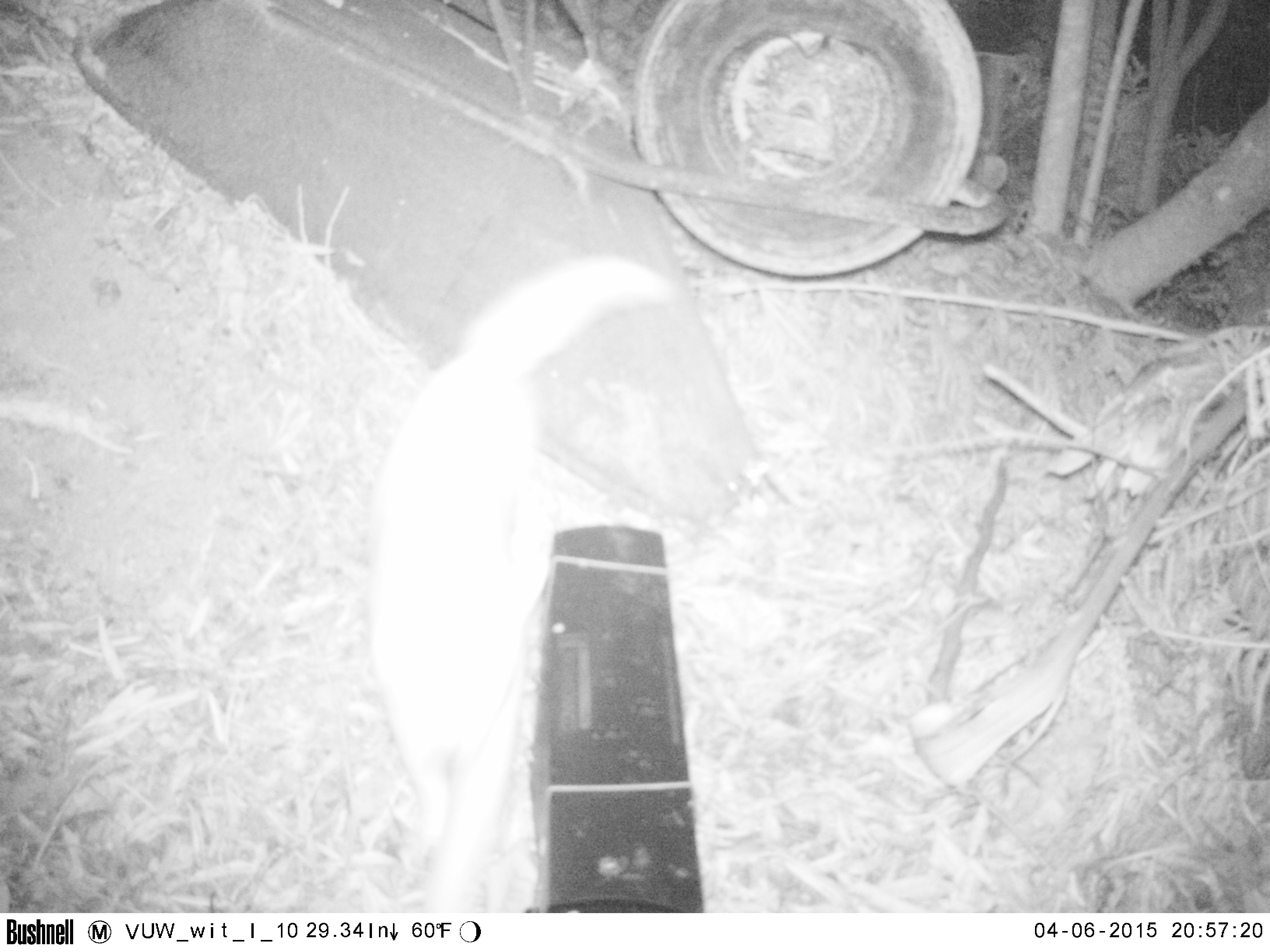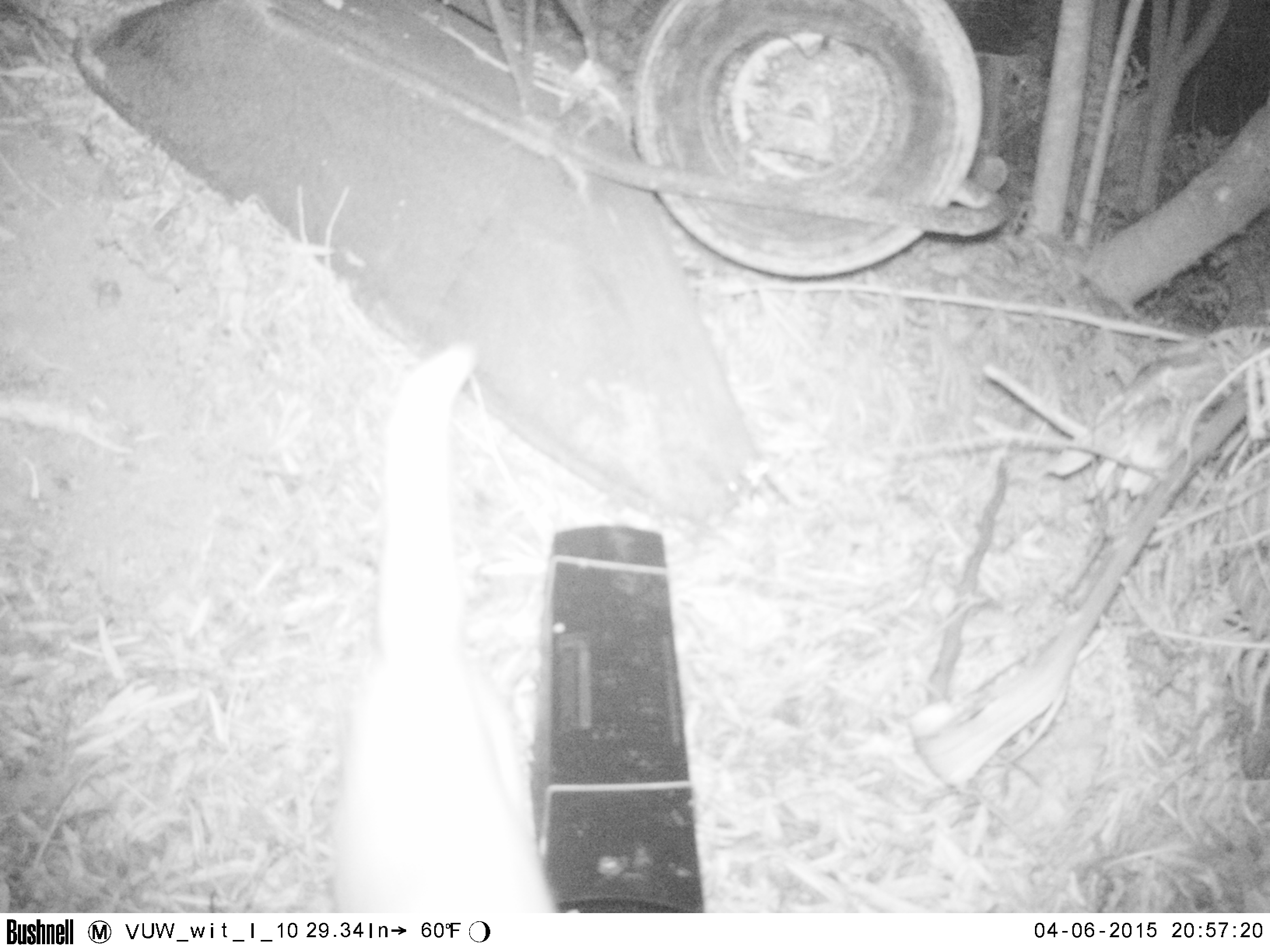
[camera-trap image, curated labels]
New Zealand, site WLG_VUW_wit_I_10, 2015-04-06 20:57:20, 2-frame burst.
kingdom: Animalia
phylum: Chordata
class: Mammalia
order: Carnivora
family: Felidae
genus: Felis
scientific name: Felis catus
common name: domestic cat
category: cat